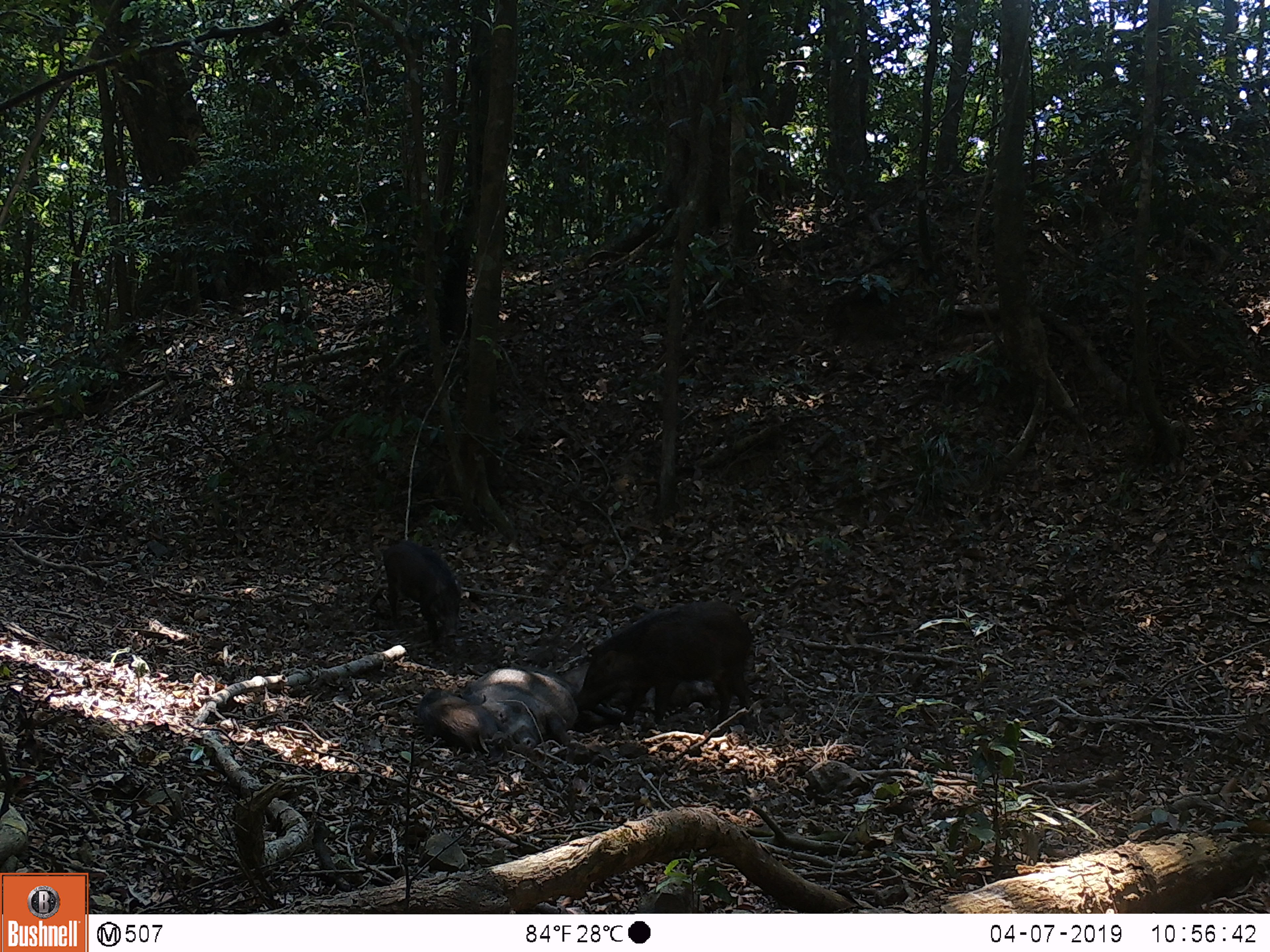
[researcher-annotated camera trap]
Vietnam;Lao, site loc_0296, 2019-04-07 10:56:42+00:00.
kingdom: Animalia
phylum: Chordata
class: Mammalia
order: Artiodactyla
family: Suidae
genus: Sus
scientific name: Sus scrofa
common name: eurasian wild pig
Eurasian wild pig (Sus scrofa). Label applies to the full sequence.